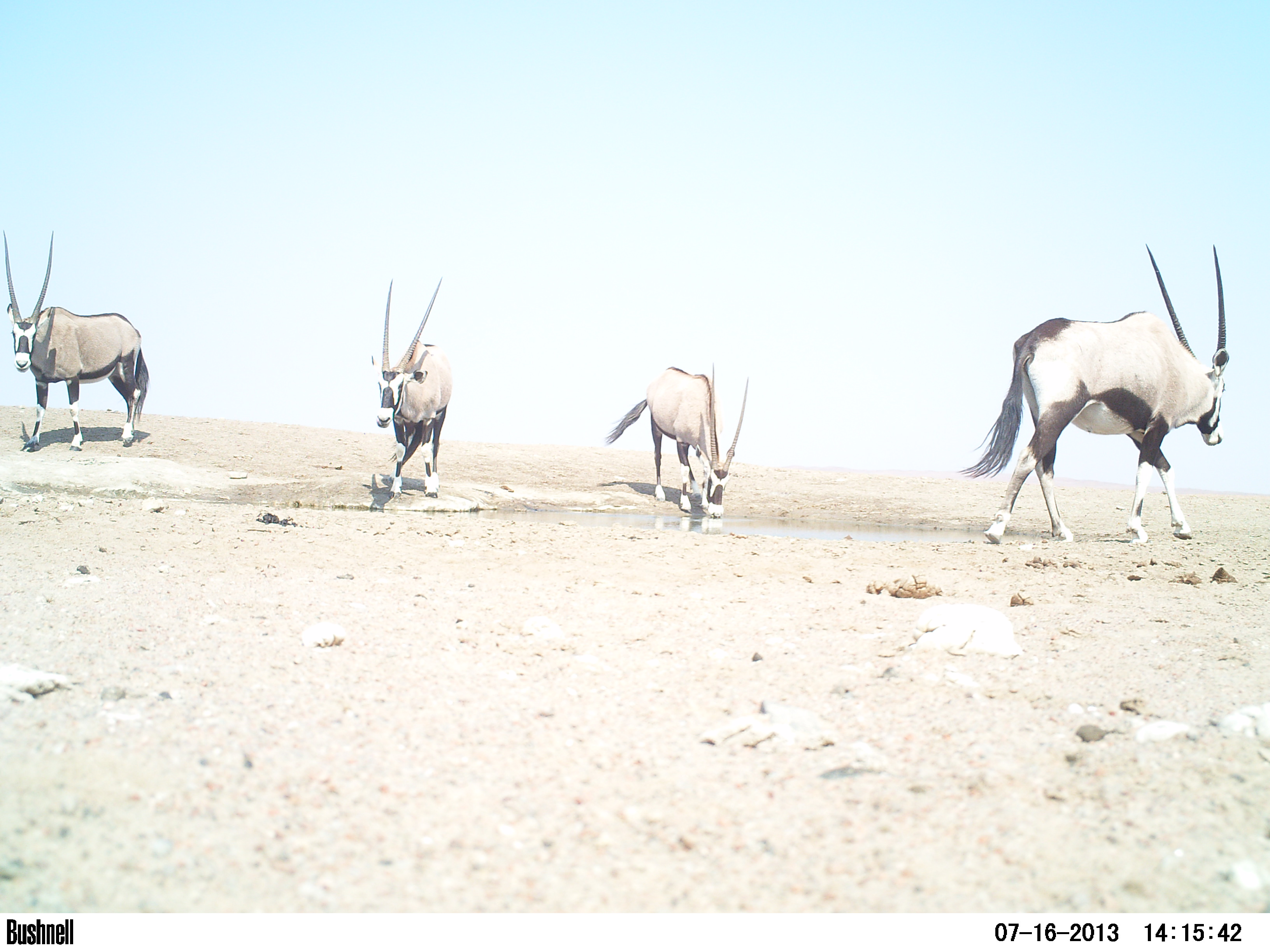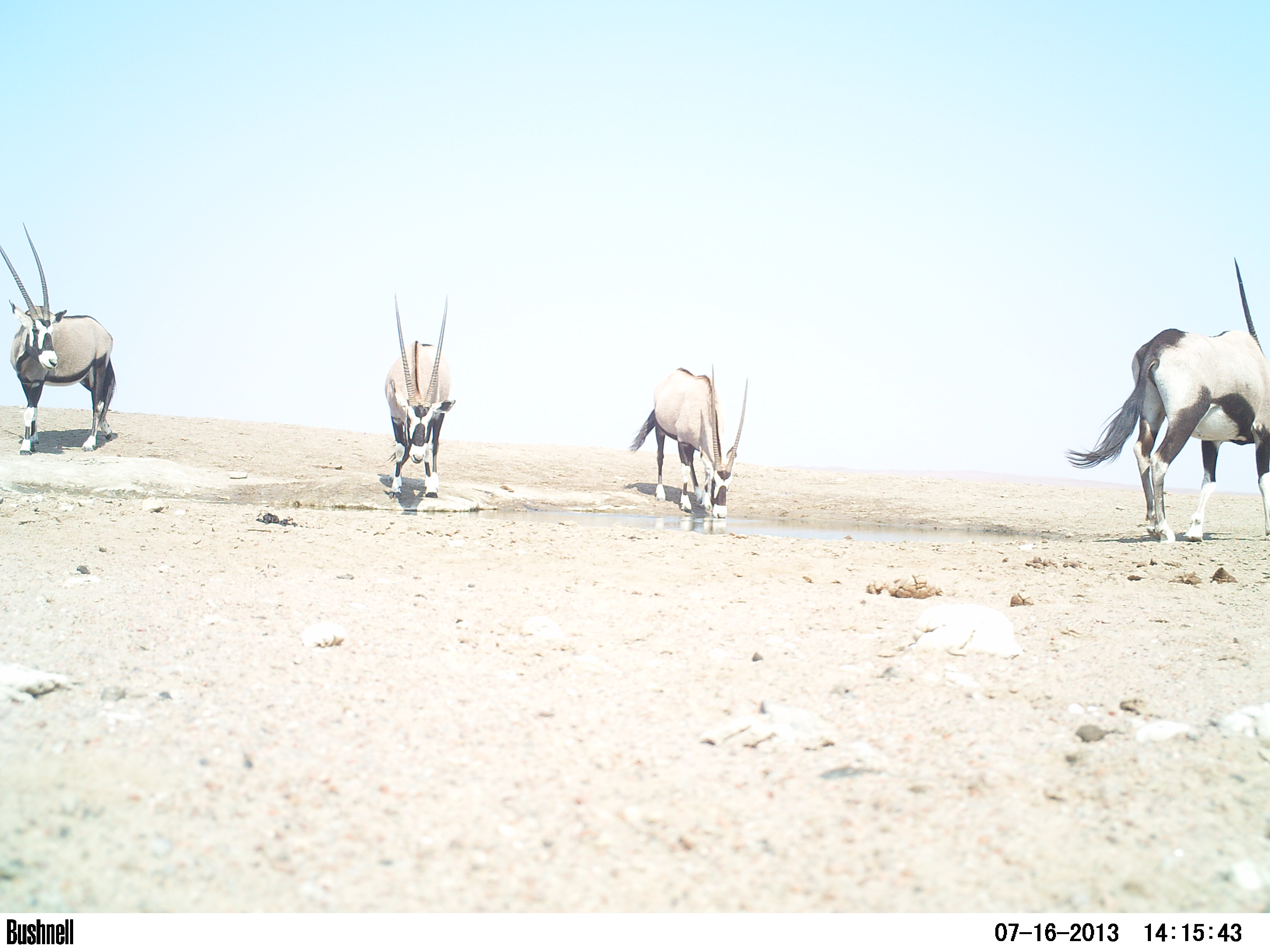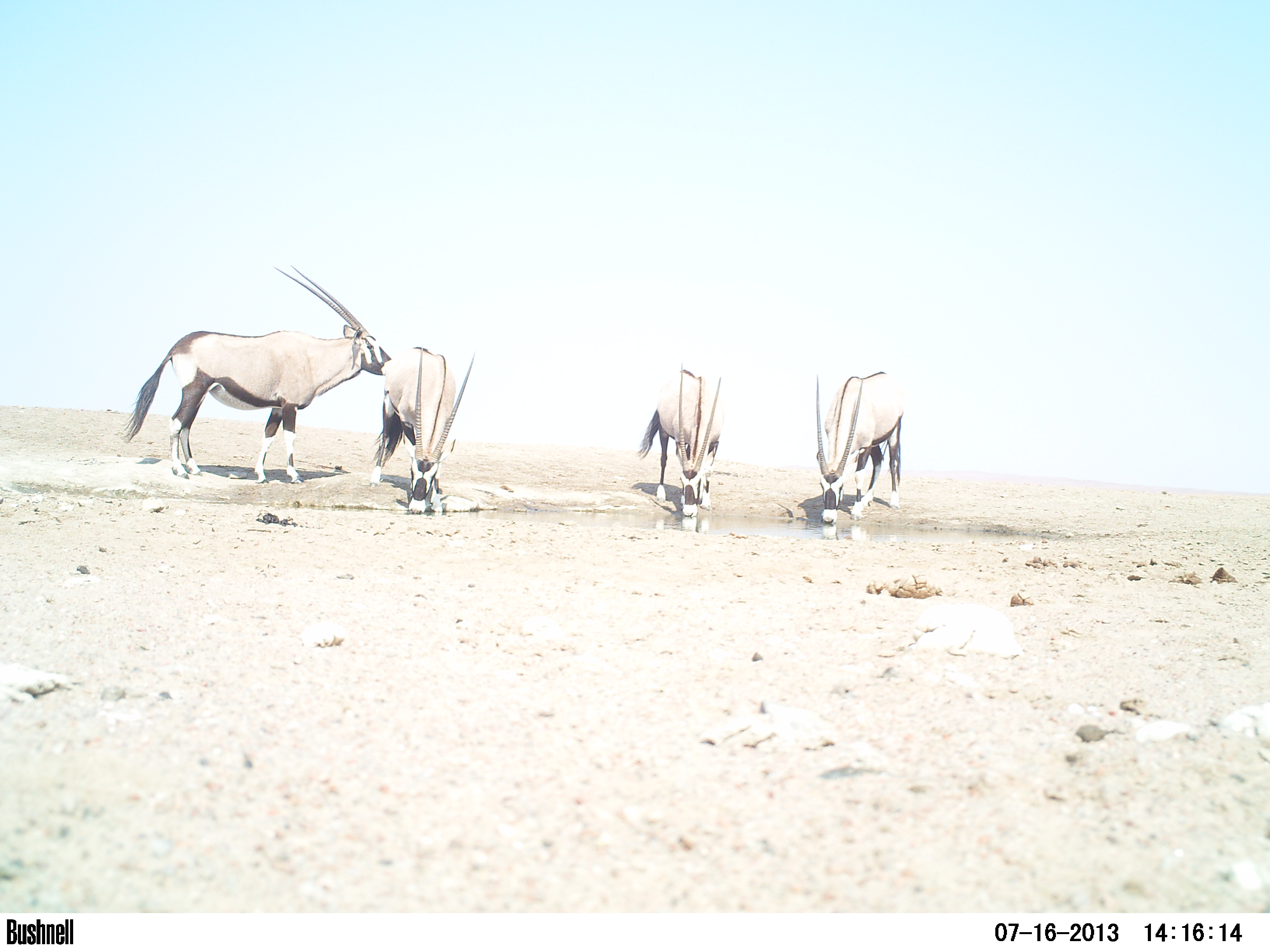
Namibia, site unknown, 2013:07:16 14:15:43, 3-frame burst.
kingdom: Animalia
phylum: Chordata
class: Mammalia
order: Artiodactyla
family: Bovidae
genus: Oryx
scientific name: Oryx gazella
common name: gemsbok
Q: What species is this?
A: Oryx gazella (gemsbok).